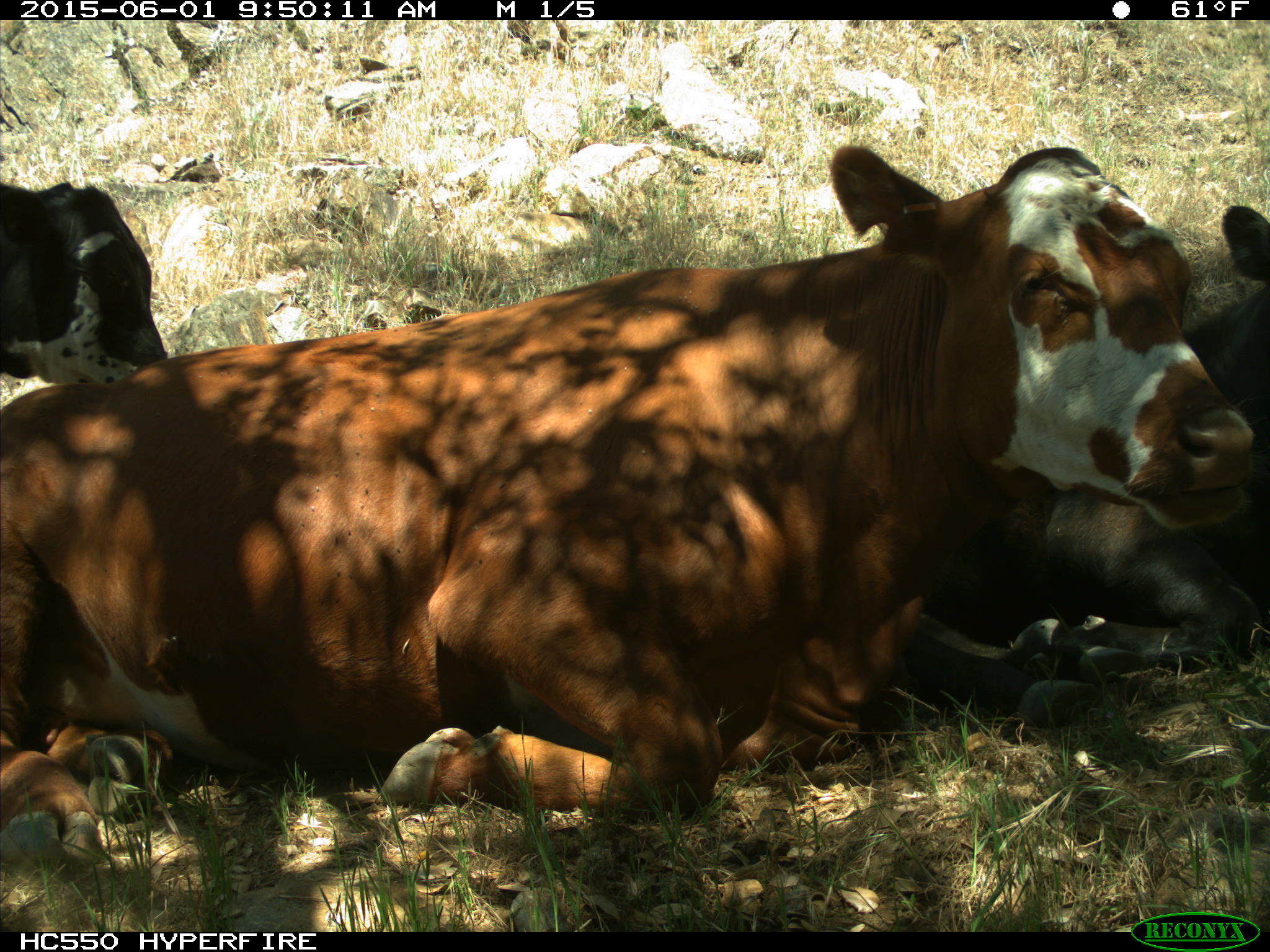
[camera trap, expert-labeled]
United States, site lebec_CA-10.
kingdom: Animalia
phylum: Chordata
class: Mammalia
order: Artiodactyla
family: Bovidae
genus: Bos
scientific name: Bos taurus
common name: domestic cow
Bos taurus (domestic cow).